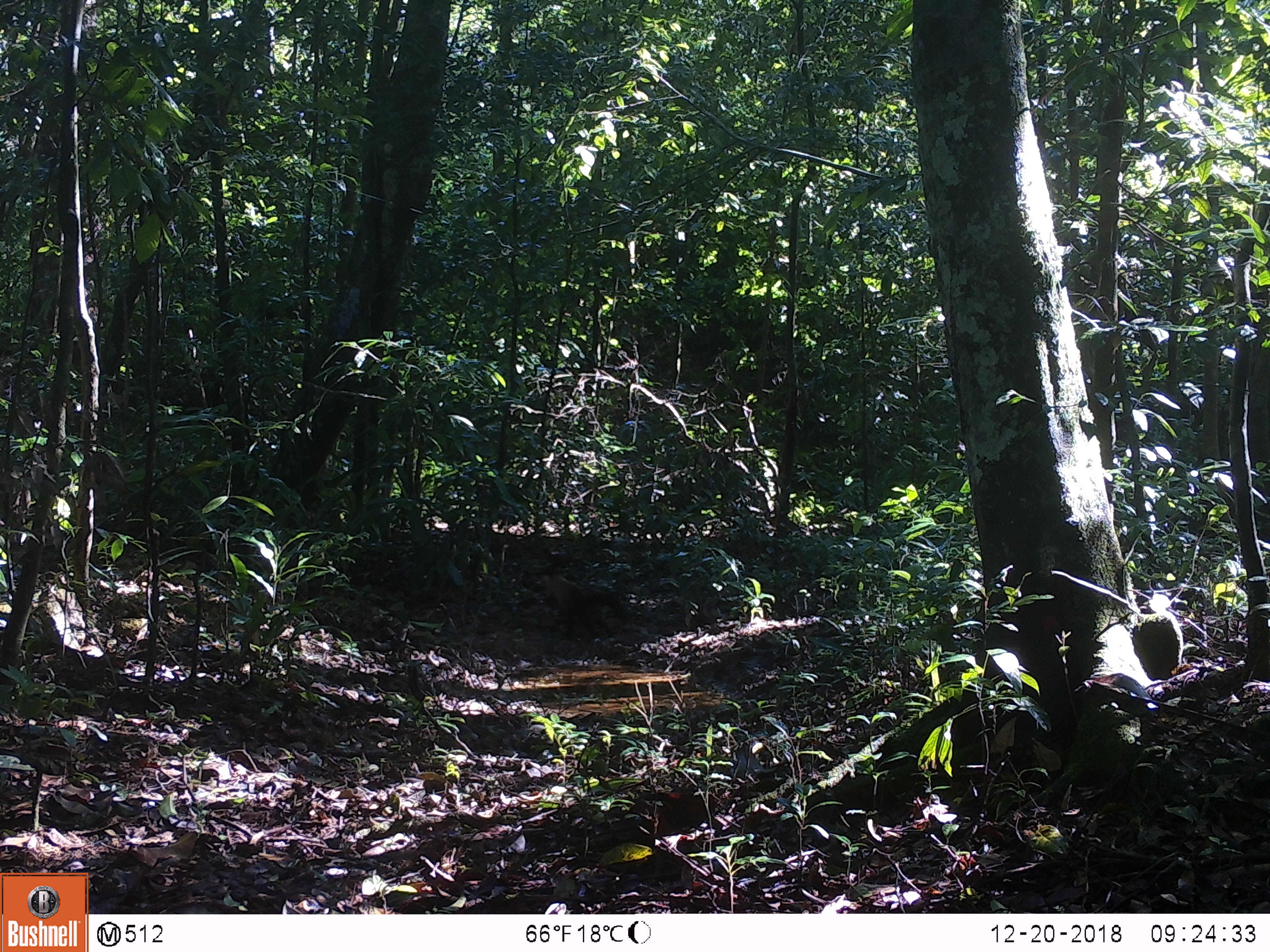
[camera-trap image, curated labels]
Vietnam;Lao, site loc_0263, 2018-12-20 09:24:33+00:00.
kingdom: Animalia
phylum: Chordata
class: Mammalia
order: Carnivora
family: Mustelidae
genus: Martes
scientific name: Martes flavigula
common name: yellow-throated marten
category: yellow throated marten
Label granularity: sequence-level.